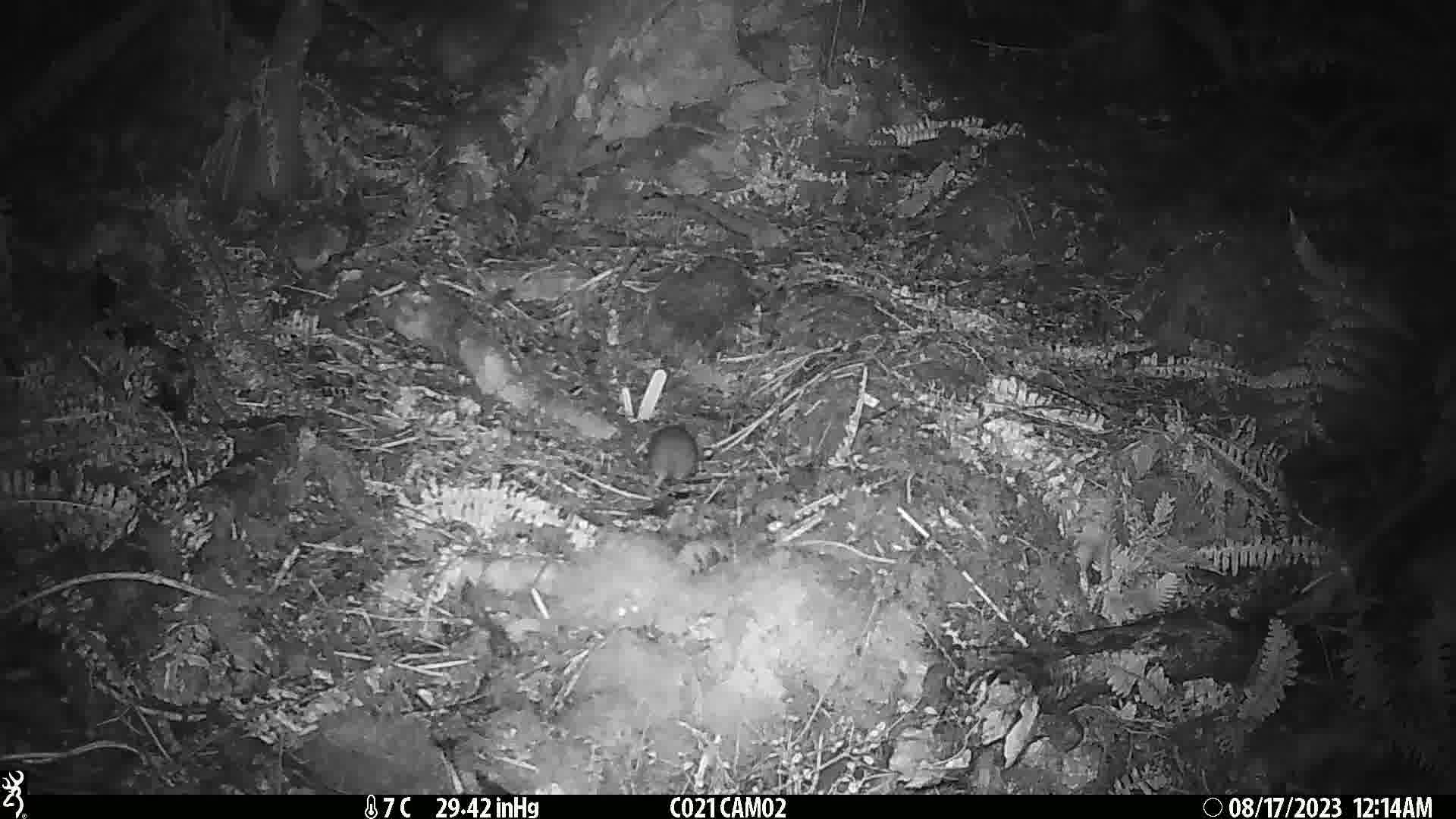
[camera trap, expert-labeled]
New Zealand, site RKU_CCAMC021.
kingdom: Animalia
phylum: Chordata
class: Mammalia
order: Rodentia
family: Muridae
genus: Rattus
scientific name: Rattus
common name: rat